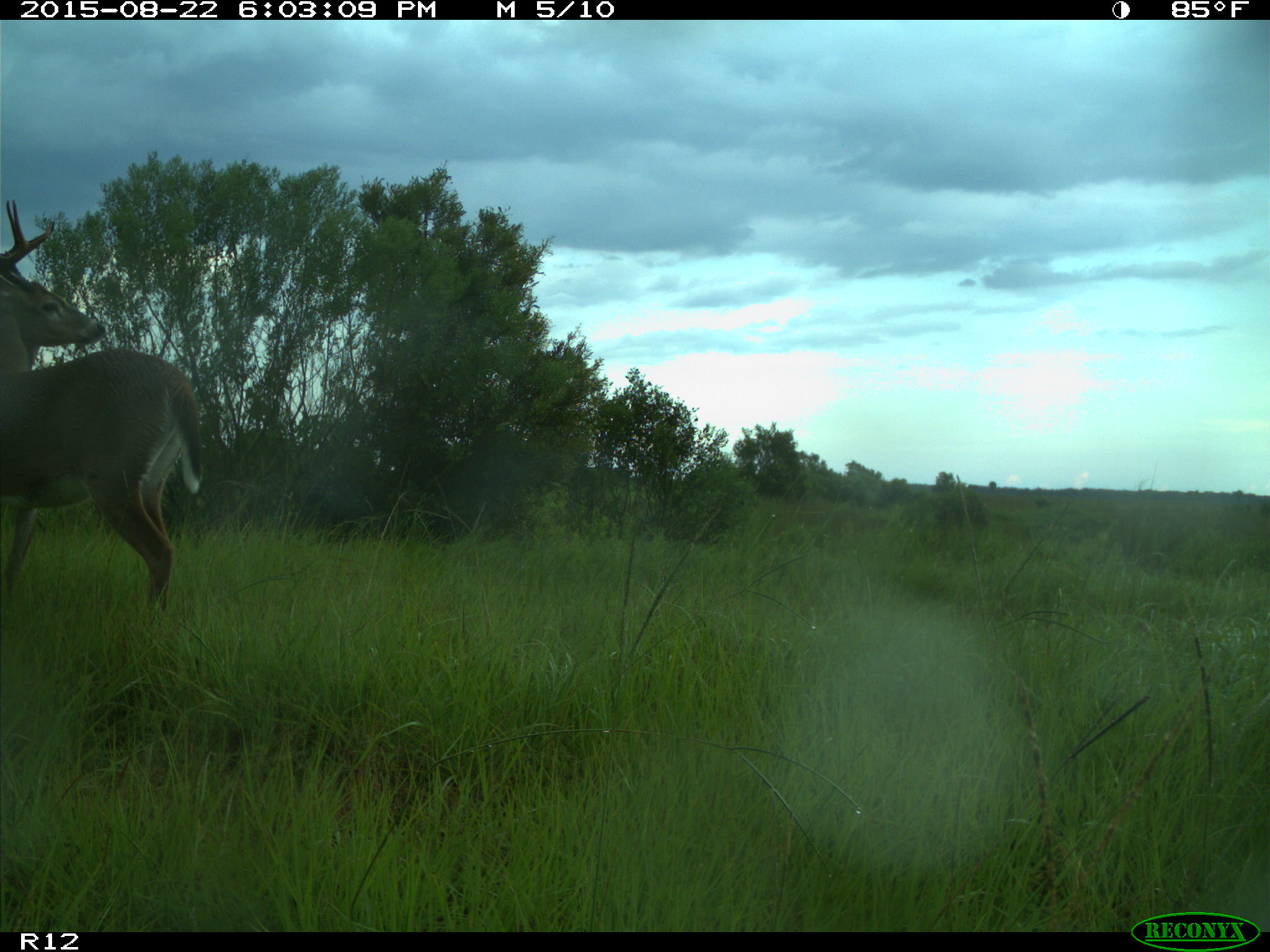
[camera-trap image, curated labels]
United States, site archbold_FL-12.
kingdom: Animalia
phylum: Chordata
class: Mammalia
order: Artiodactyla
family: Cervidae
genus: Odocoileus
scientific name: Odocoileus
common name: deer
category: unidentified deer